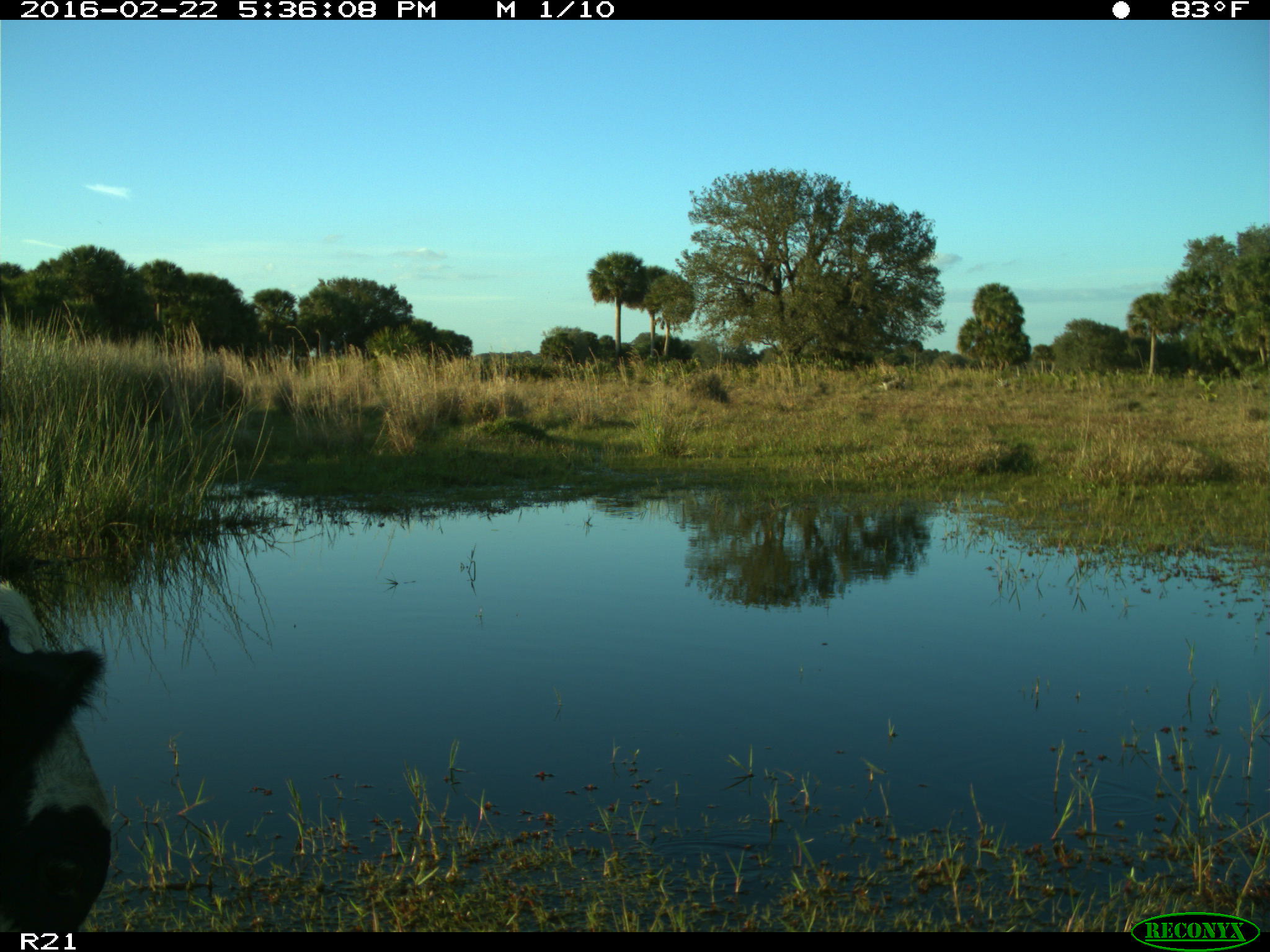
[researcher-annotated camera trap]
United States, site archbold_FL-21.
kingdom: Animalia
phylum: Chordata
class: Mammalia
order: Artiodactyla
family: Bovidae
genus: Bos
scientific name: Bos taurus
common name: domestic cow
Bos taurus (domestic cow).